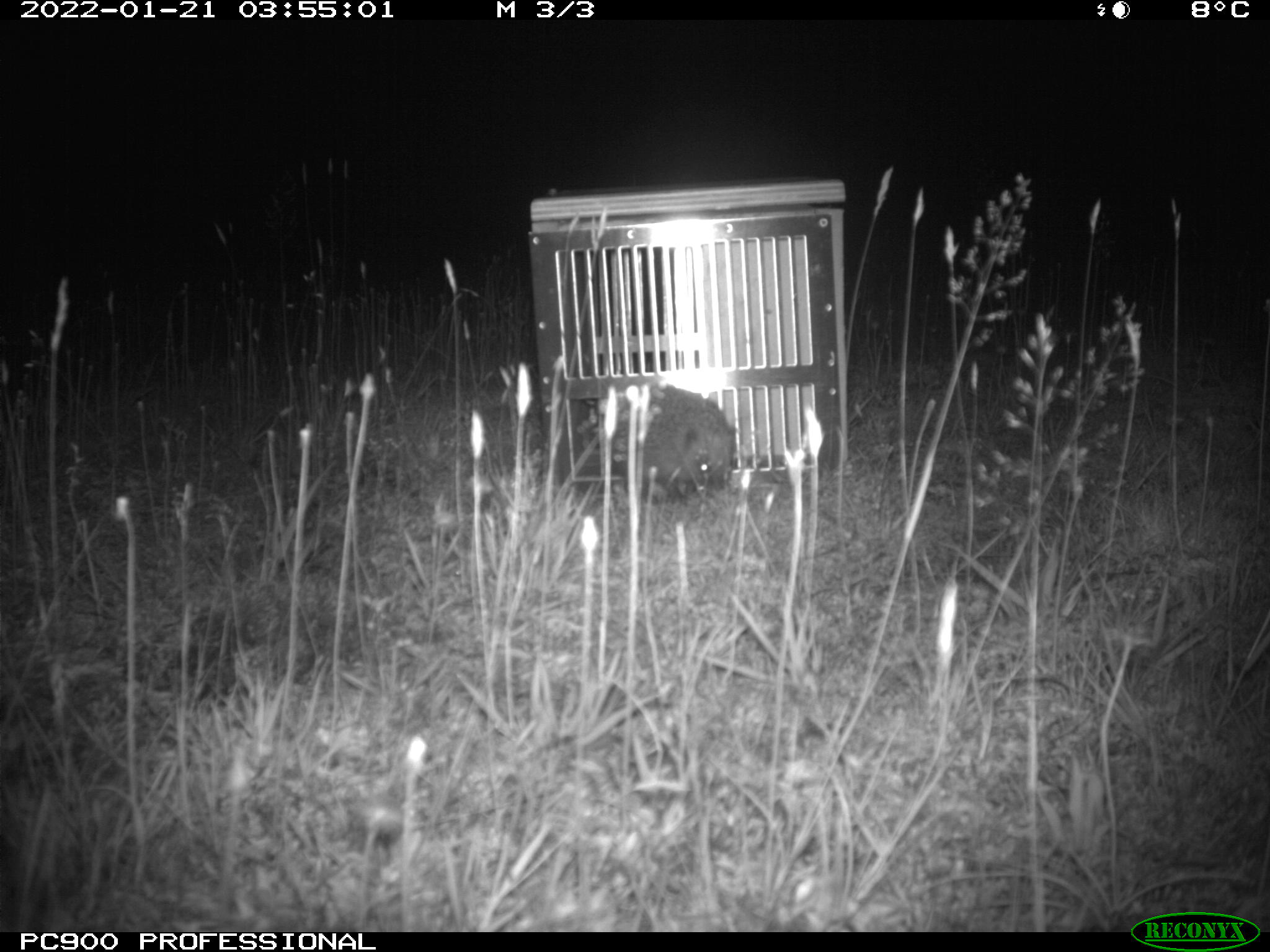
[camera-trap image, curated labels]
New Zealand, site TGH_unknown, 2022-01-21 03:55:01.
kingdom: Animalia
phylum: Chordata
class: Mammalia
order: Eulipotyphla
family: Erinaceidae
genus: Erinaceus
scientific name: Erinaceus europaeus europaeus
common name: european hedgehog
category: hedgehog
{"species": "hedgehog (european hedgehog) (Erinaceus europaeus europaeus)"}